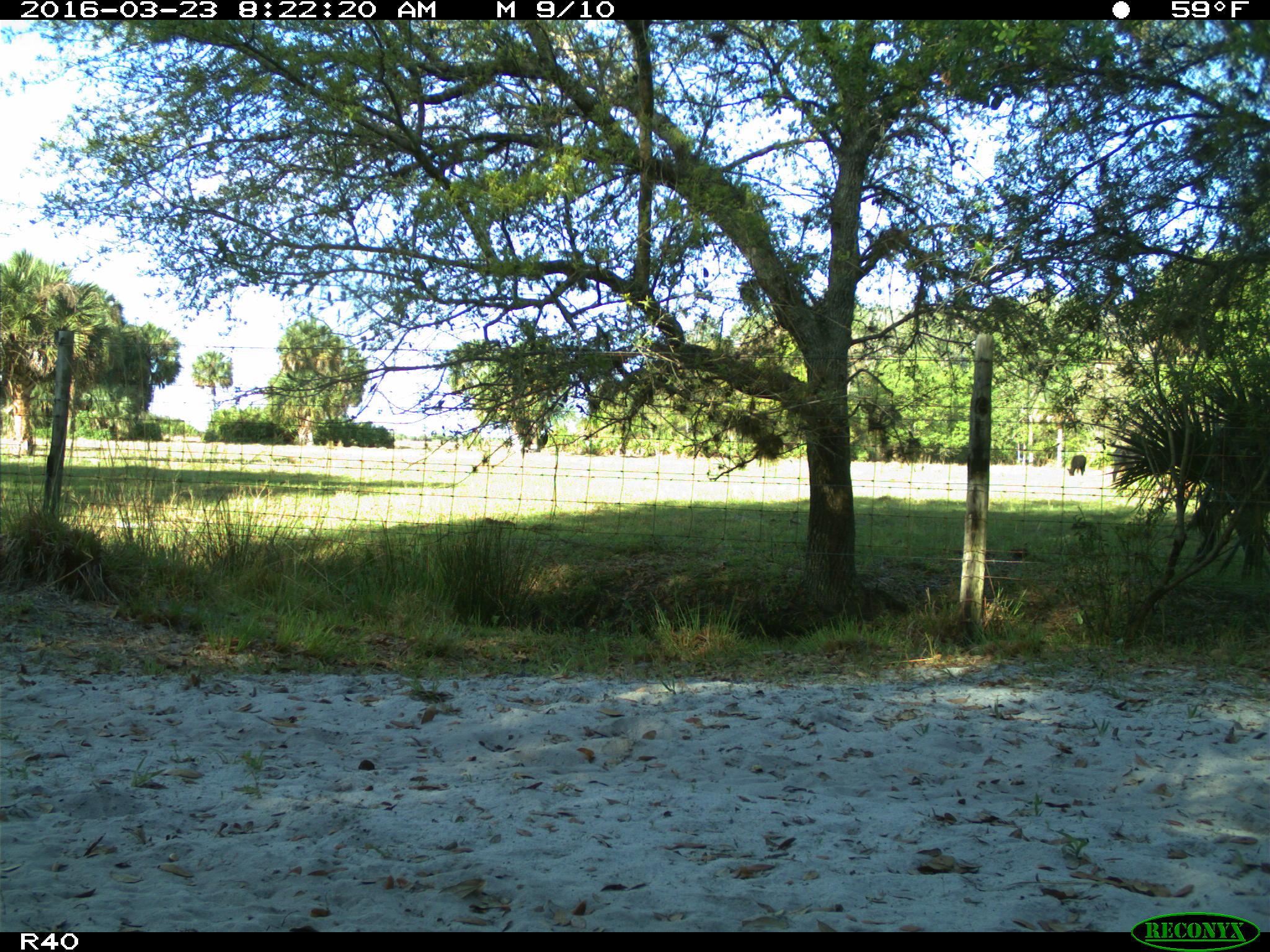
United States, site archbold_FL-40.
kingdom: Animalia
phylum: Chordata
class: Mammalia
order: Artiodactyla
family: Bovidae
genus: Bos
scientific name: Bos taurus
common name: domestic cow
Bos taurus (domestic cow).